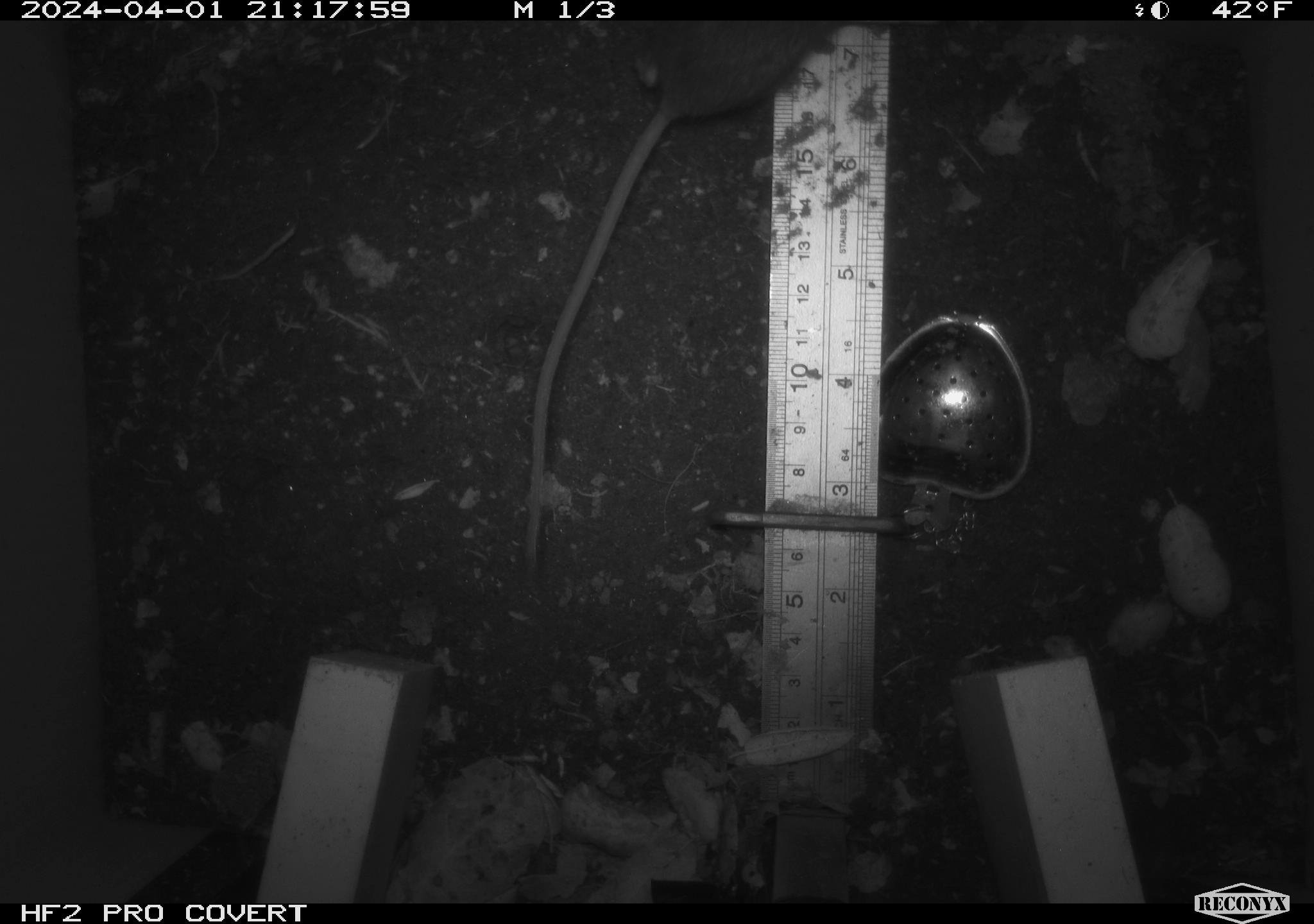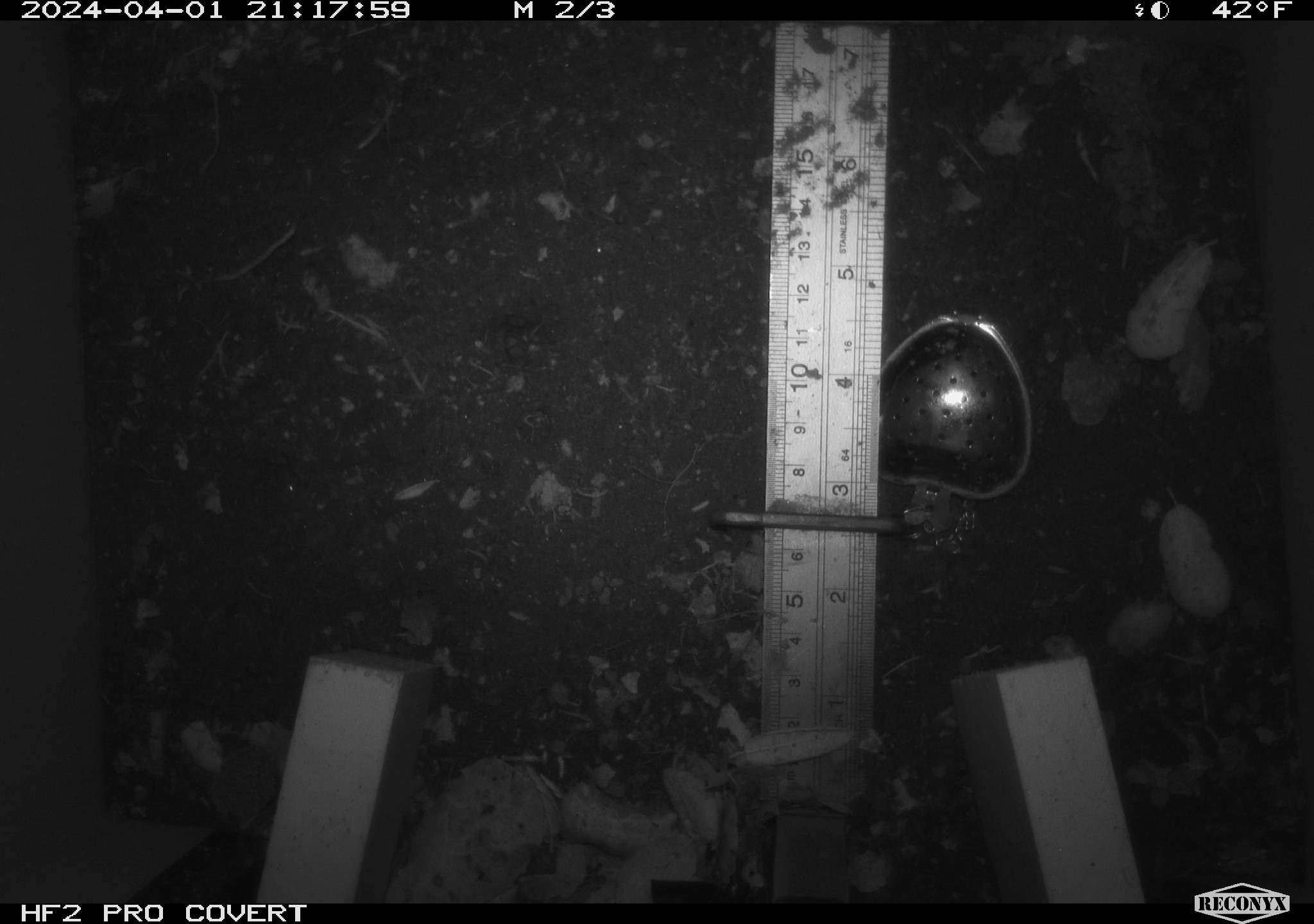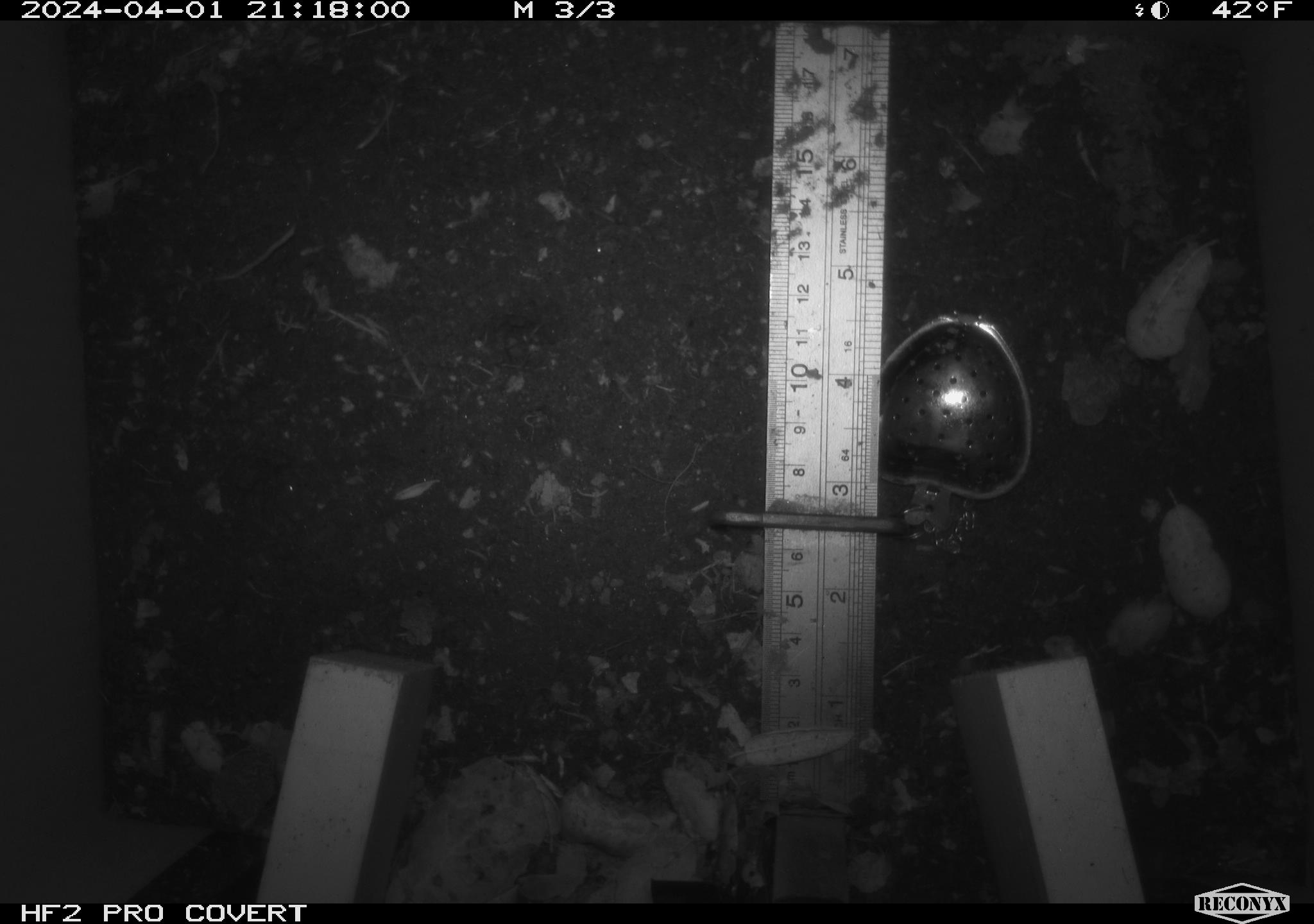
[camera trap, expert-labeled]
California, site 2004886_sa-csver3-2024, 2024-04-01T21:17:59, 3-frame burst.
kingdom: Animalia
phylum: Chordata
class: Mammalia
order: Rodentia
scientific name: Rodentia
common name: rodent